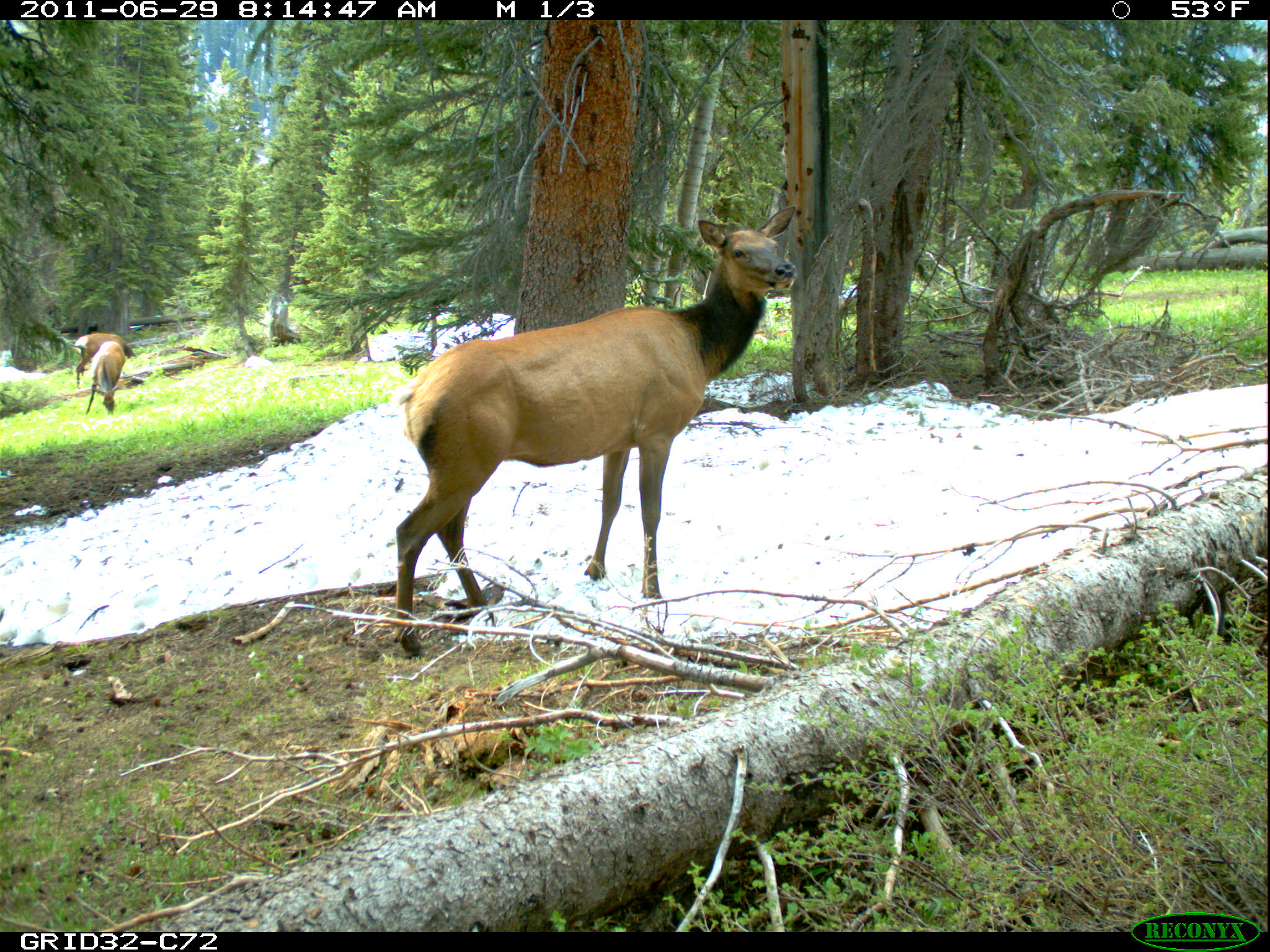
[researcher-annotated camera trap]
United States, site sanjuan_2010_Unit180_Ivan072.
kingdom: Animalia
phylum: Chordata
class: Mammalia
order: Artiodactyla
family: Cervidae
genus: Cervus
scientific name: Cervus elaphus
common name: red deer